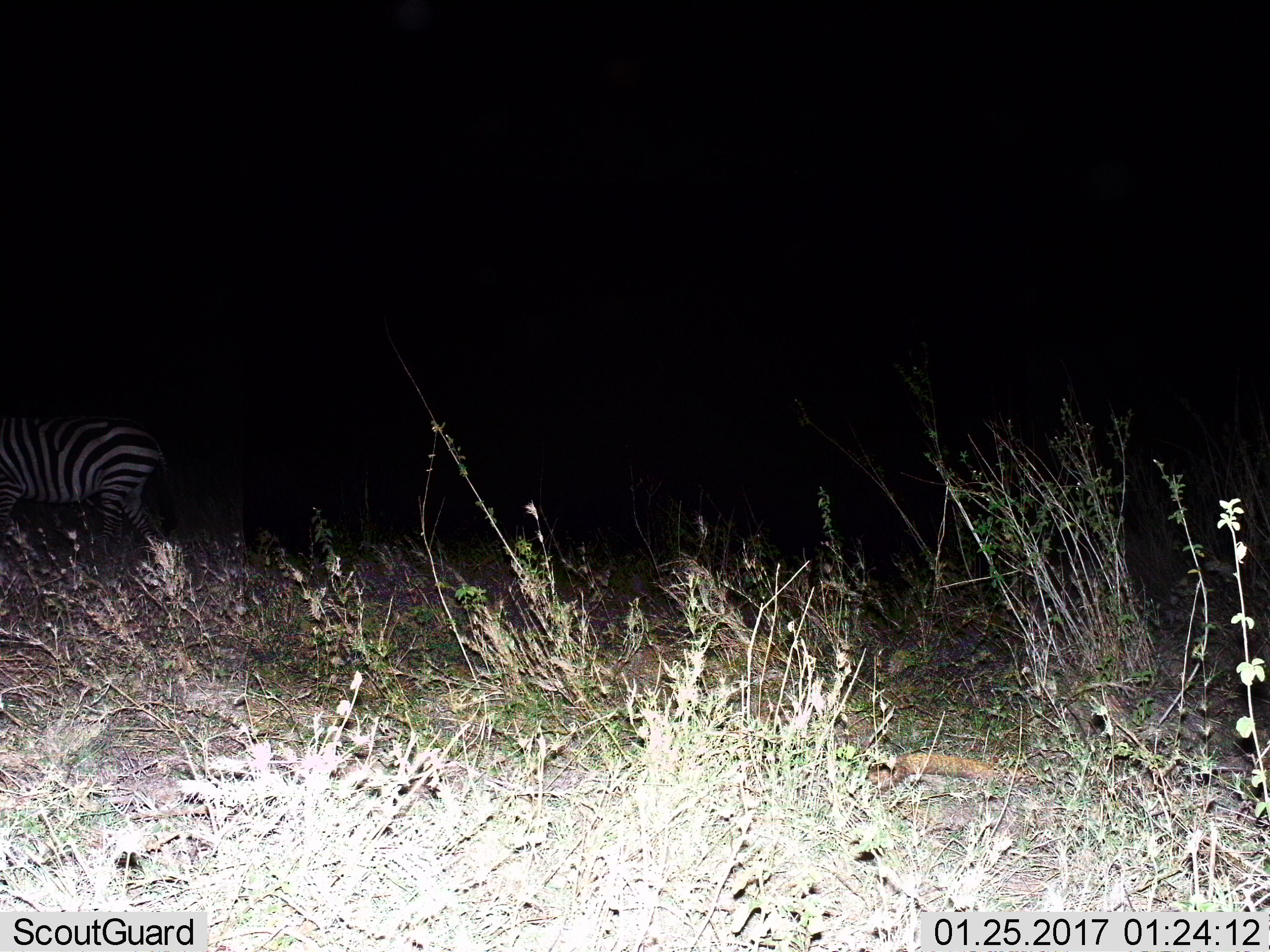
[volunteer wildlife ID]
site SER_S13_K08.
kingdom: Animalia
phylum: Chordata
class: Mammalia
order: Perissodactyla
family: Equidae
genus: Equus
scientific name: Equus quagga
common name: plains zebra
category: zebraplains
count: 1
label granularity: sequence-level